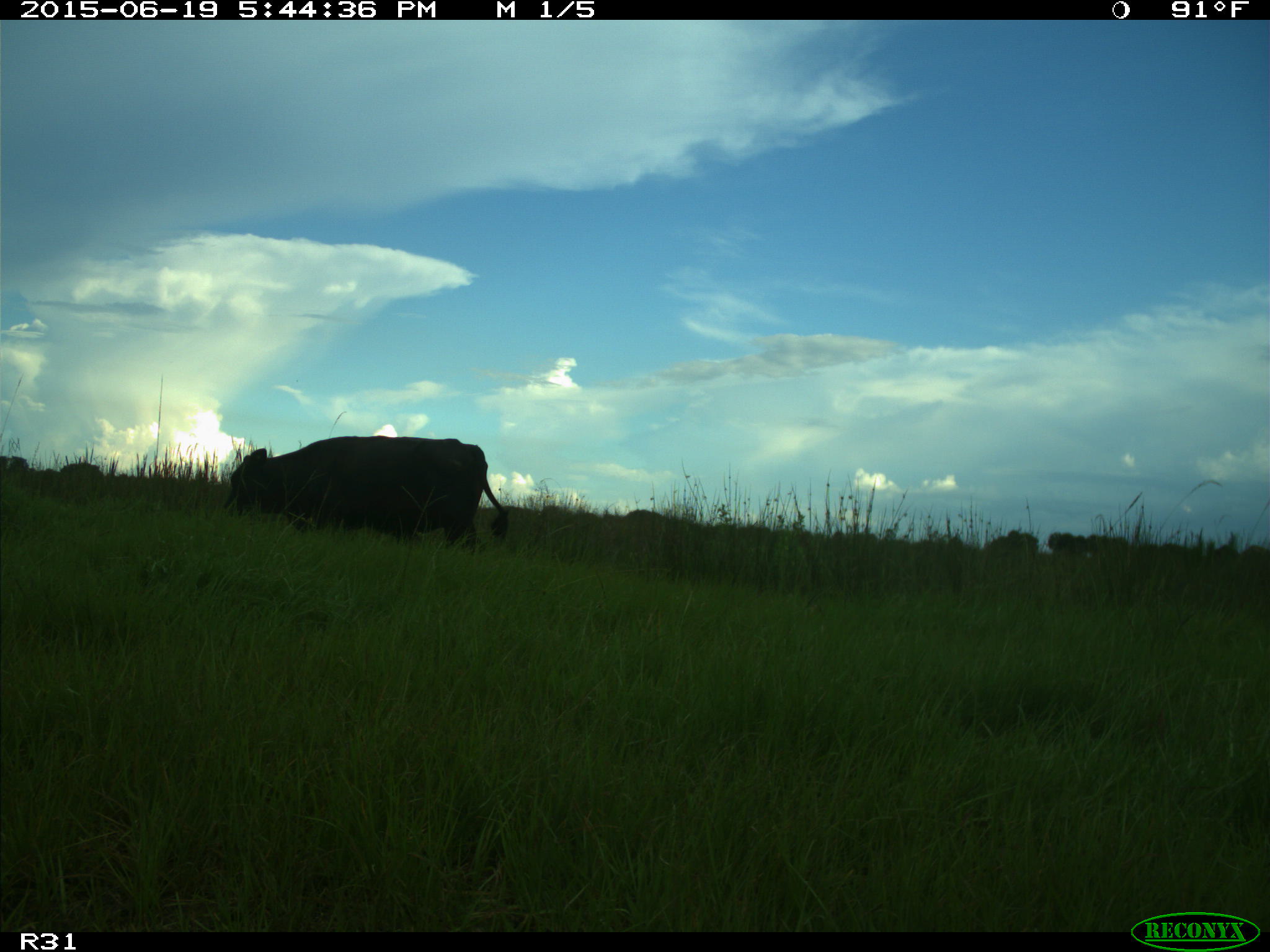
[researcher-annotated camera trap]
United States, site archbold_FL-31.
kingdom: Animalia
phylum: Chordata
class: Mammalia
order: Artiodactyla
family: Bovidae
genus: Bos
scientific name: Bos taurus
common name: domestic cow